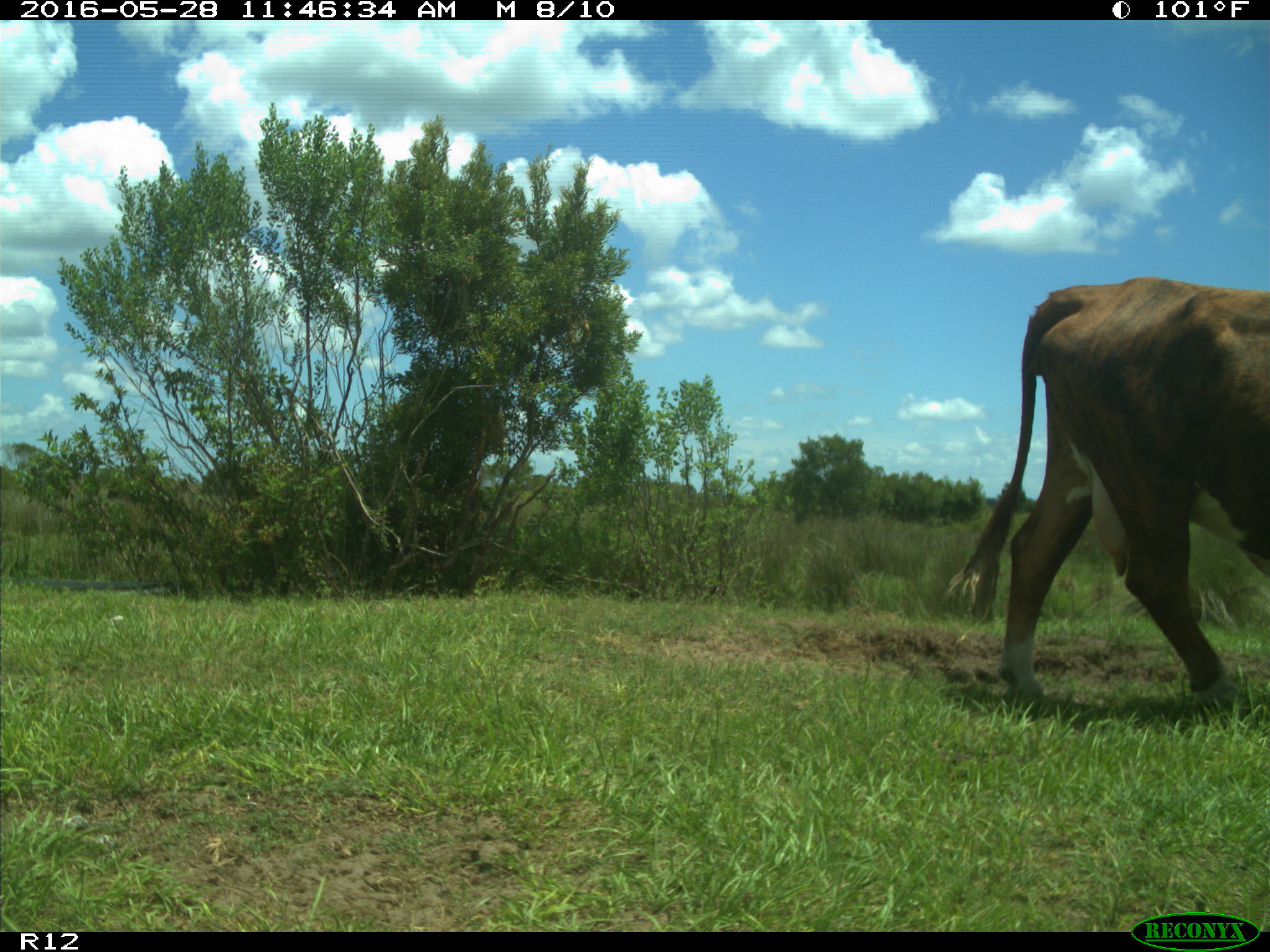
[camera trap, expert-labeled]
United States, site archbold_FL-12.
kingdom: Animalia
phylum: Chordata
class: Mammalia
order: Artiodactyla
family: Bovidae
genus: Bos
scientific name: Bos taurus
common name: domestic cow